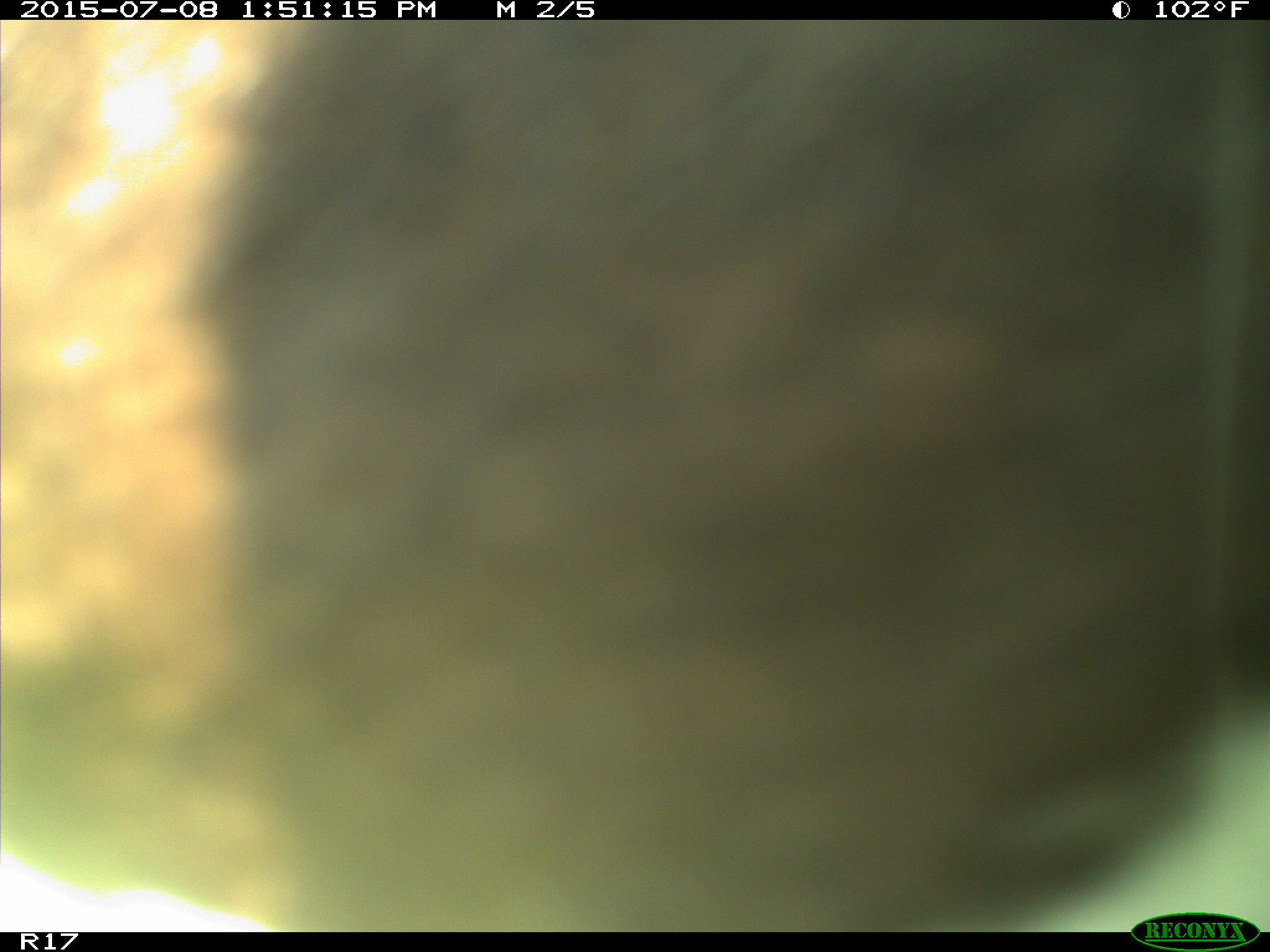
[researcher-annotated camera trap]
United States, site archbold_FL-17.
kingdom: Animalia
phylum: Chordata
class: Mammalia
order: Artiodactyla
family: Bovidae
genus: Bos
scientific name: Bos taurus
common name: domestic cow